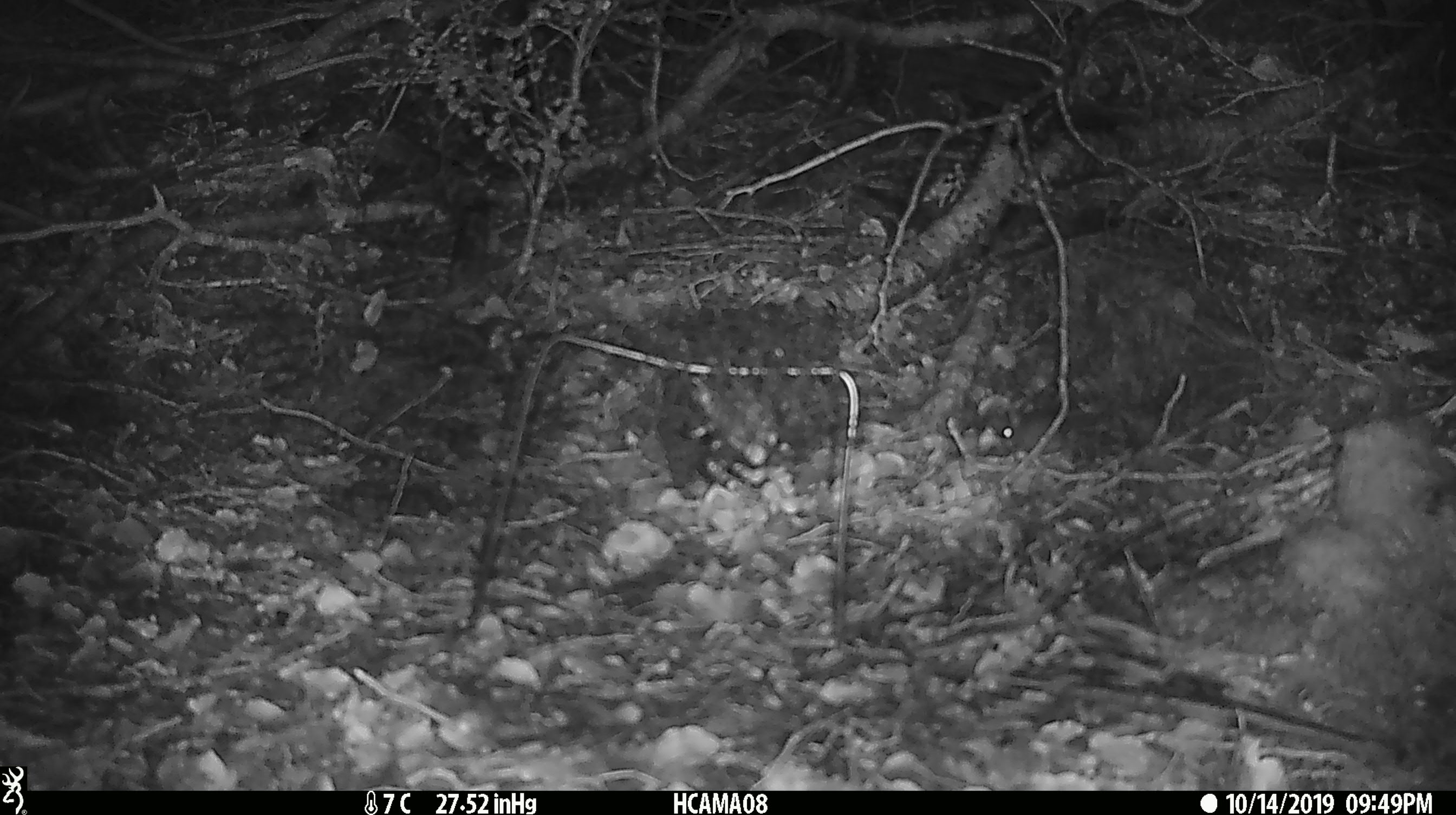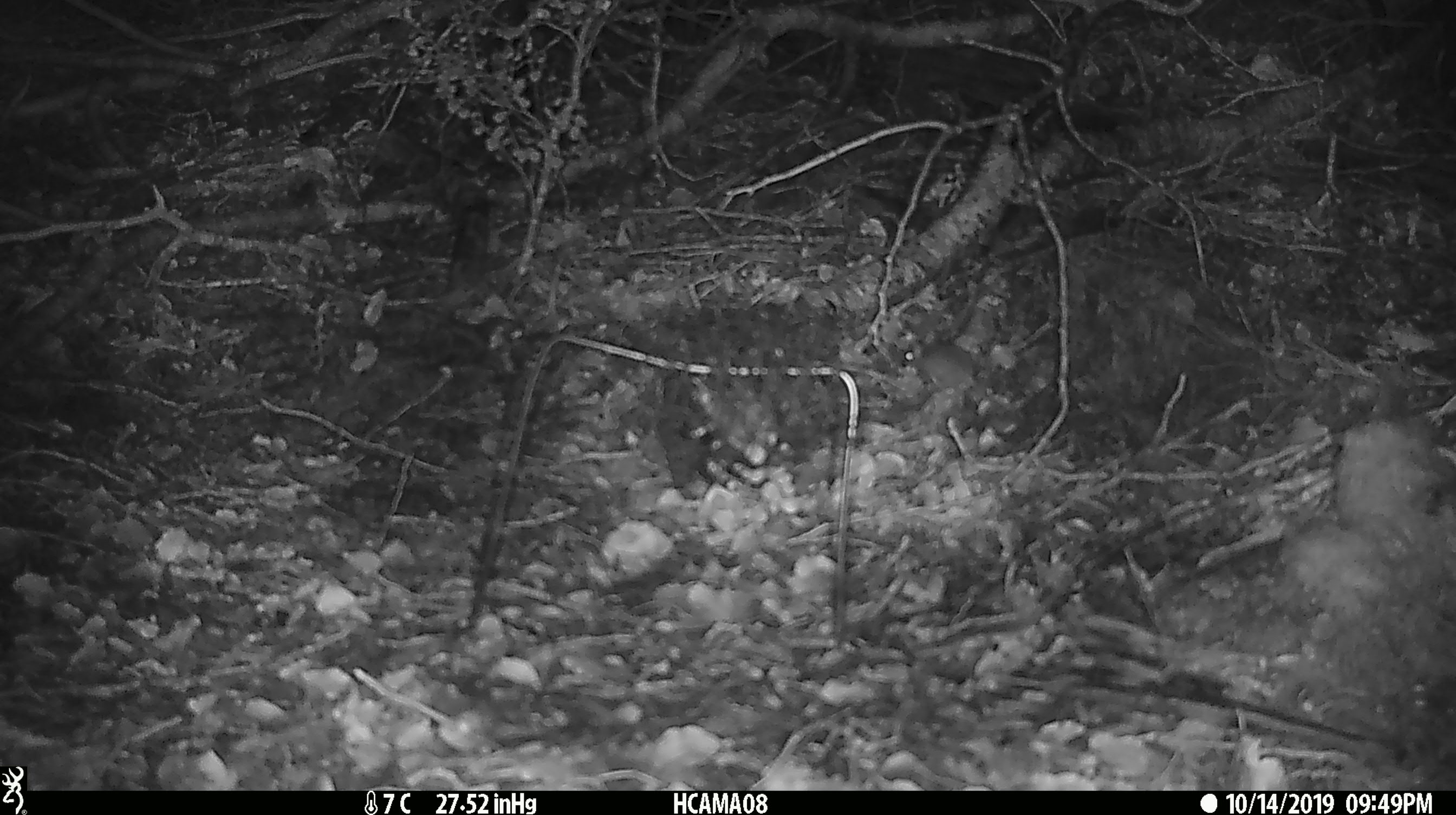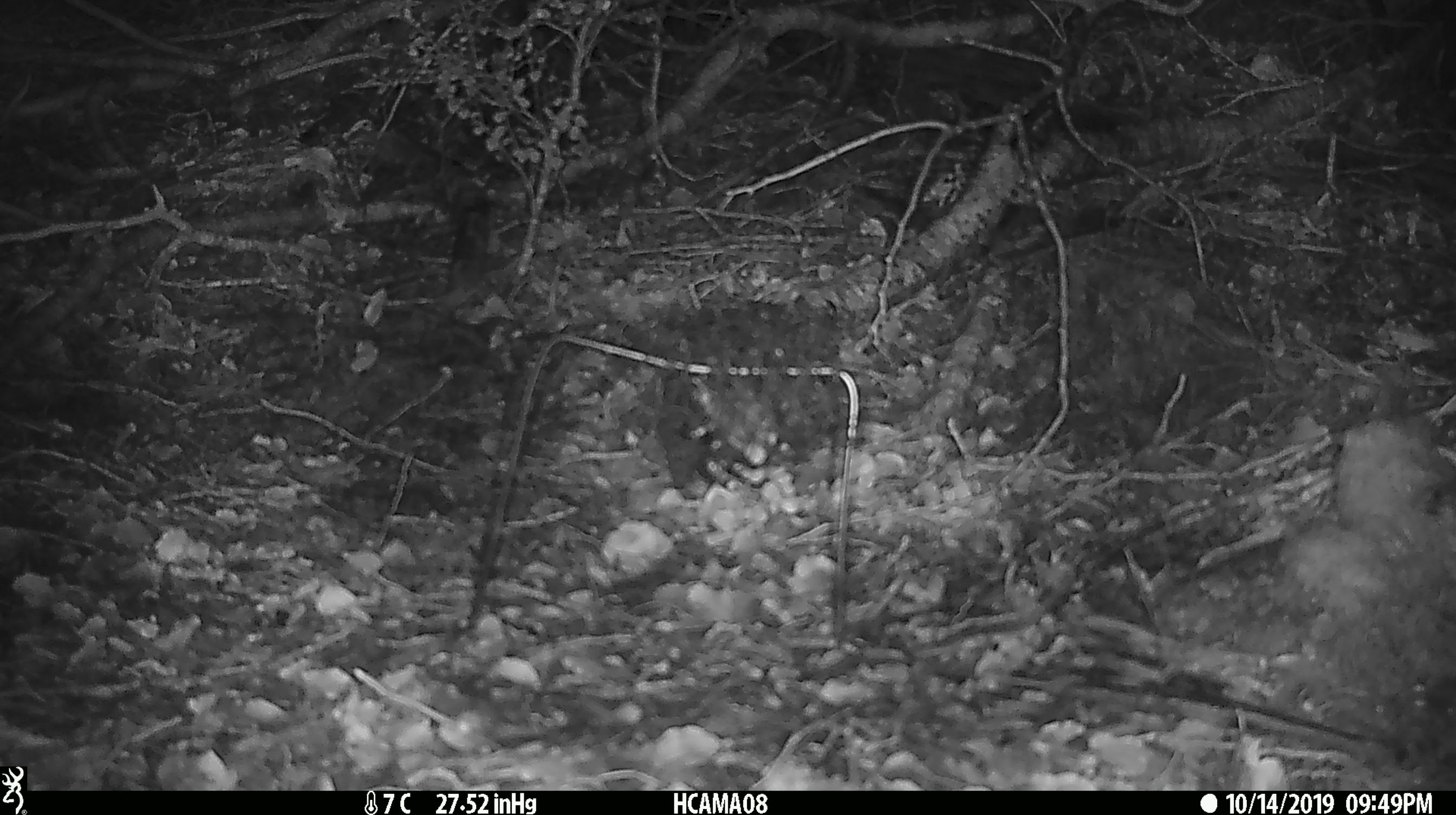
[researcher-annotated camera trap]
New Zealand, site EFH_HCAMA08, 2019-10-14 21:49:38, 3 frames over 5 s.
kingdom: Animalia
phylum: Chordata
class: Mammalia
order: Rodentia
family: Muridae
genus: Mus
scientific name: Mus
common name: mouse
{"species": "mouse (Mus)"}